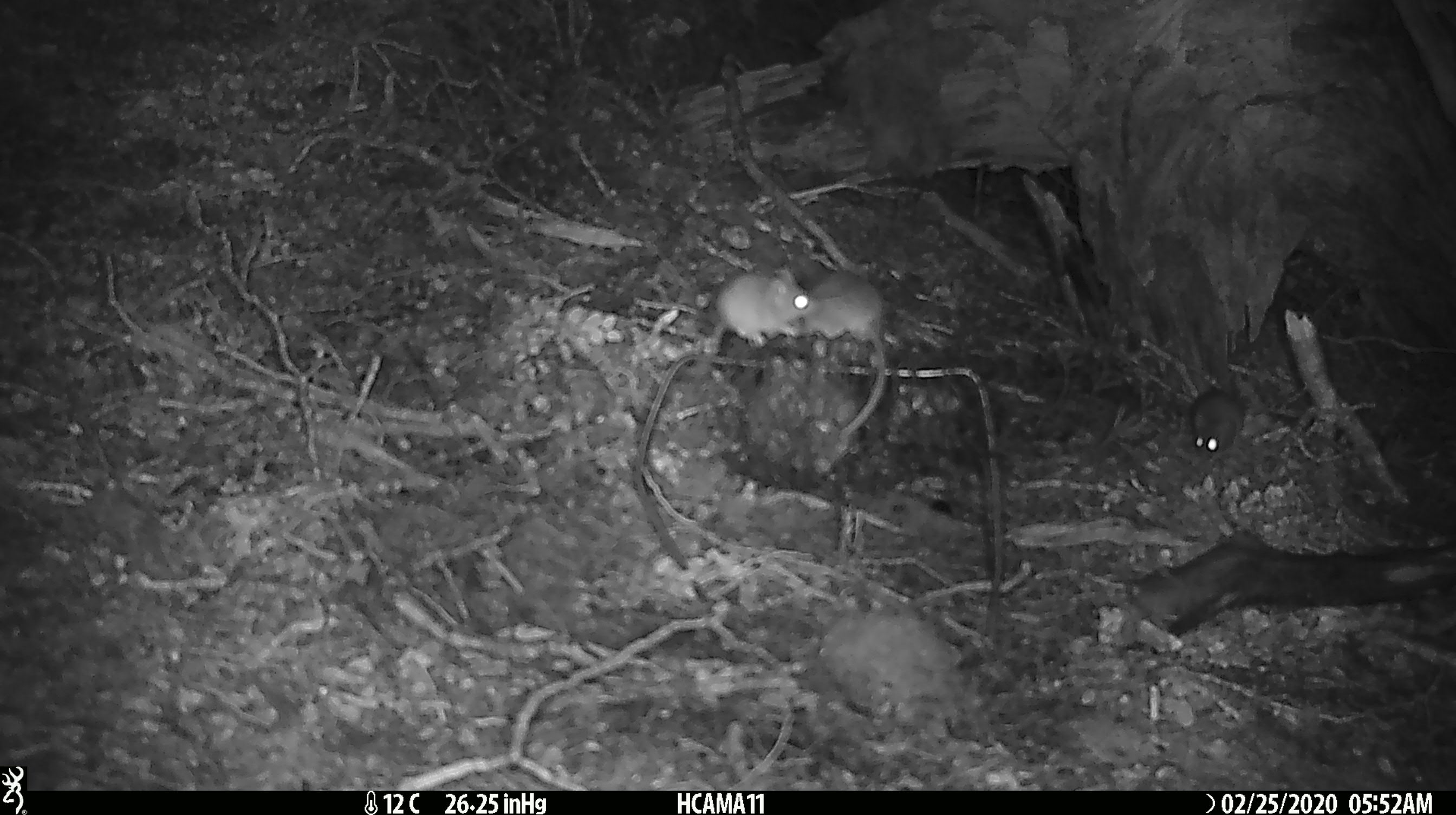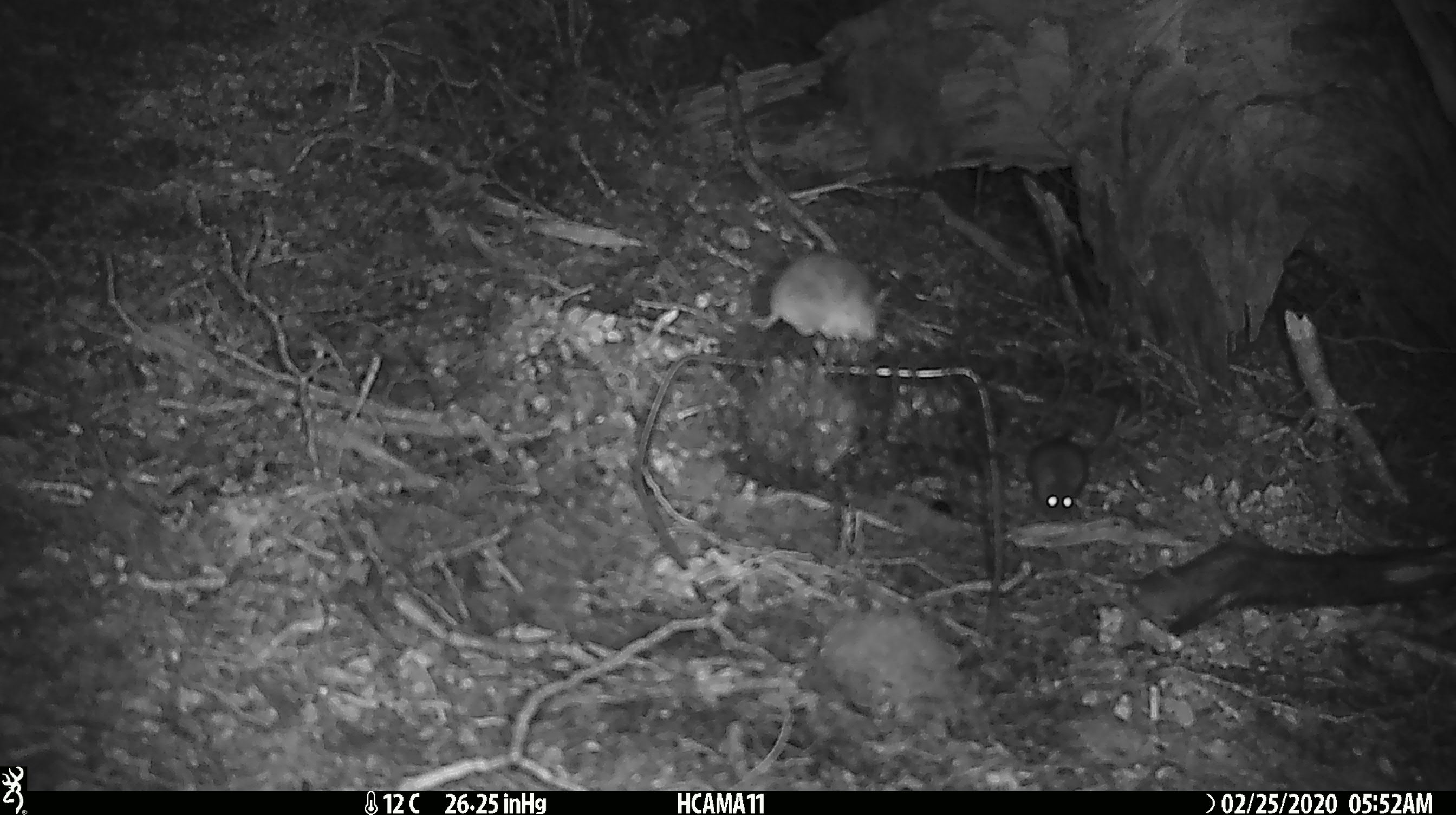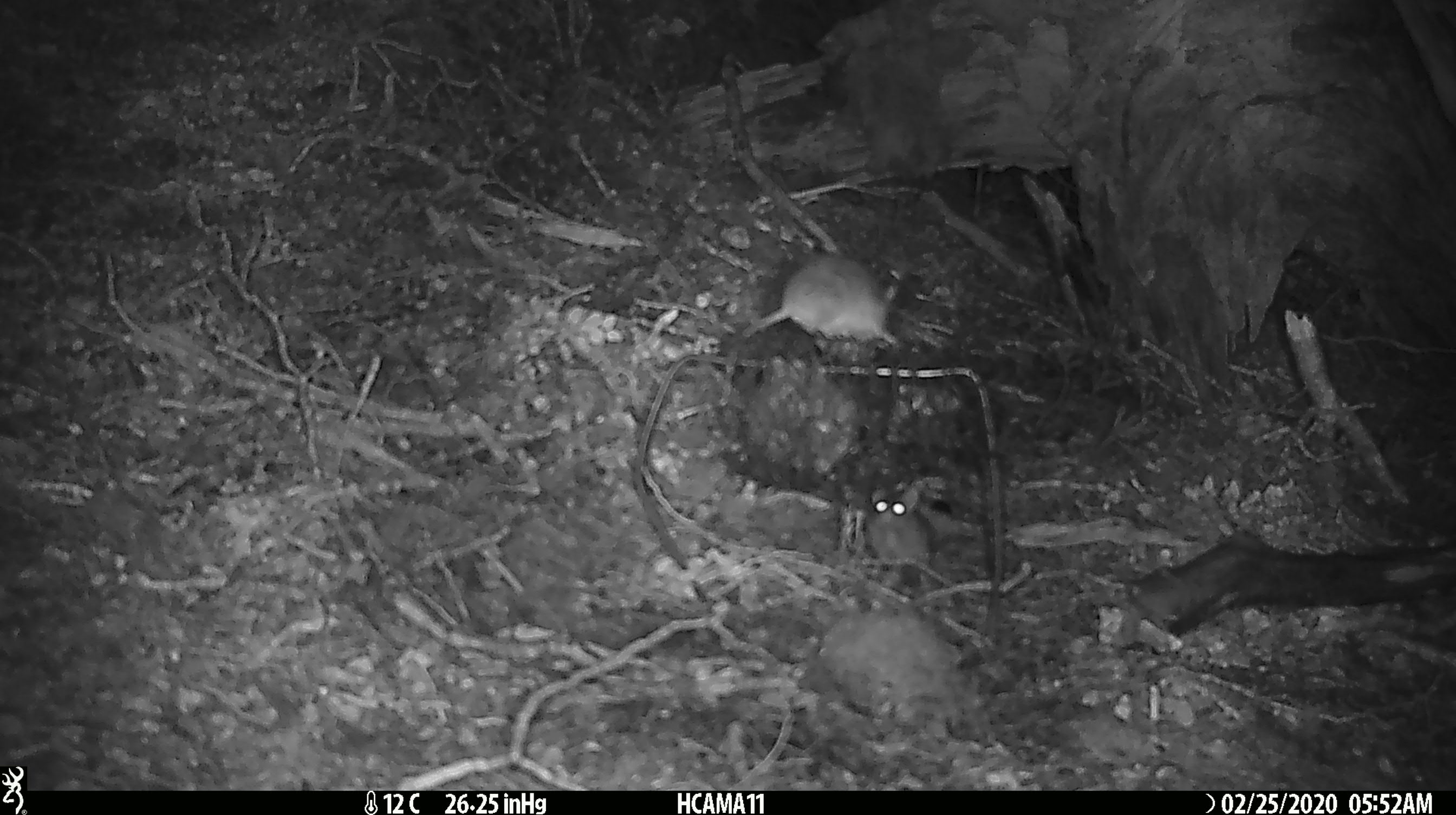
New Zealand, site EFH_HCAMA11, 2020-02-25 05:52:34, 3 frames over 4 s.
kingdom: Animalia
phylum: Chordata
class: Mammalia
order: Rodentia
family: Muridae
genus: Mus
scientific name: Mus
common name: mouse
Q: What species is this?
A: Mouse (Mus).